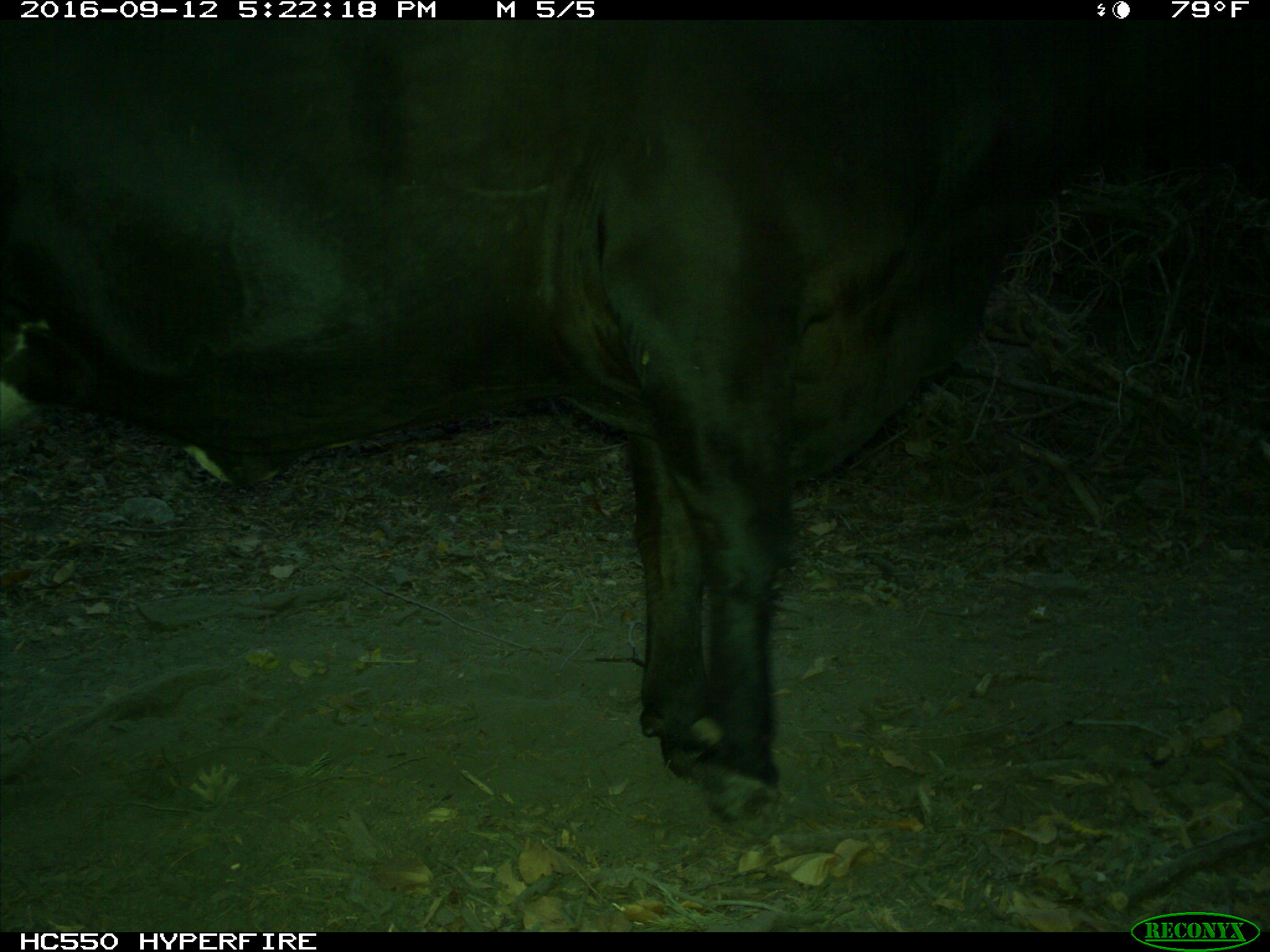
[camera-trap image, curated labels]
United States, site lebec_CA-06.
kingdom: Animalia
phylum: Chordata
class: Mammalia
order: Artiodactyla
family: Bovidae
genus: Bos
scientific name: Bos taurus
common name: domestic cow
Bos taurus (domestic cow).